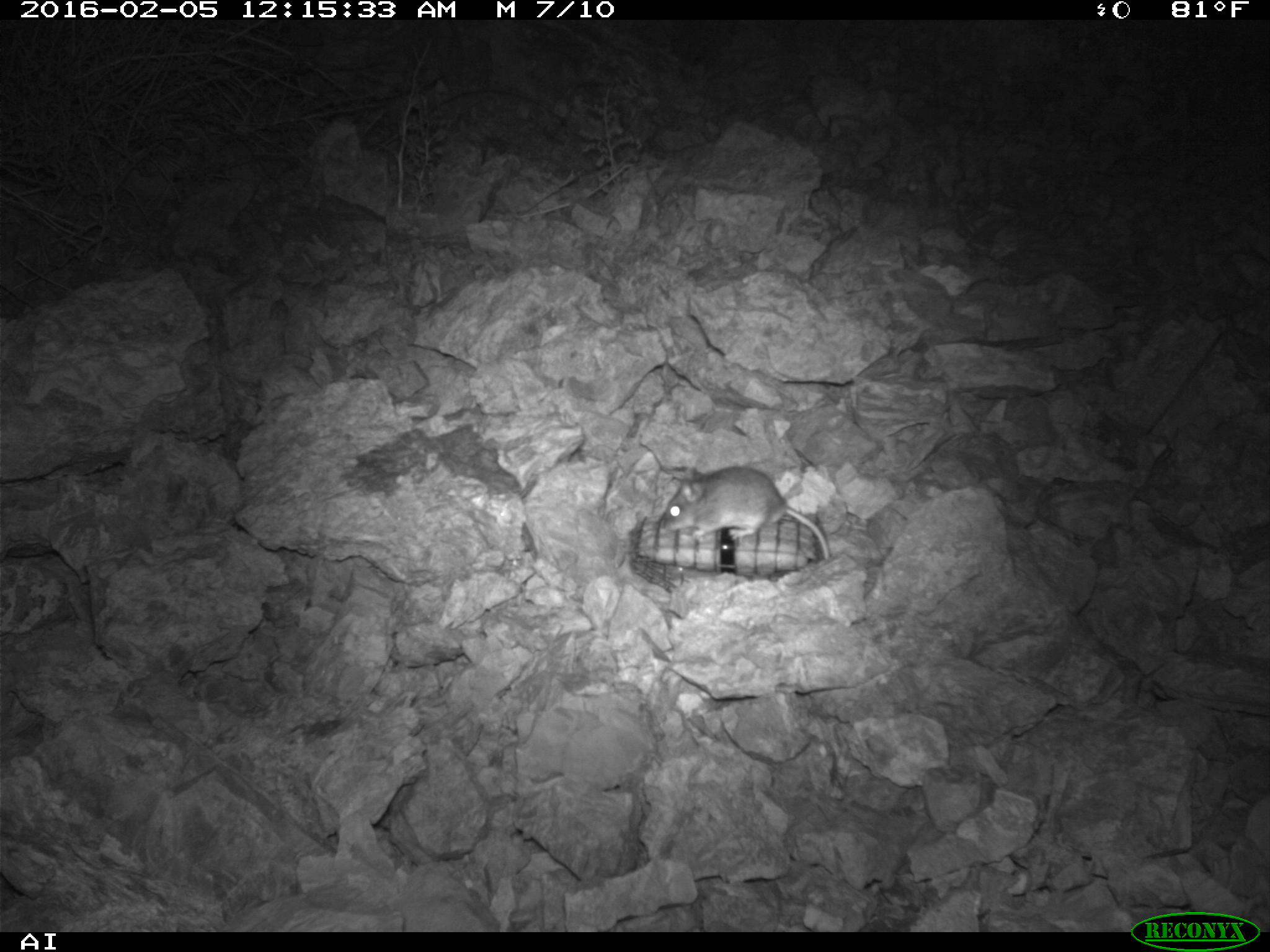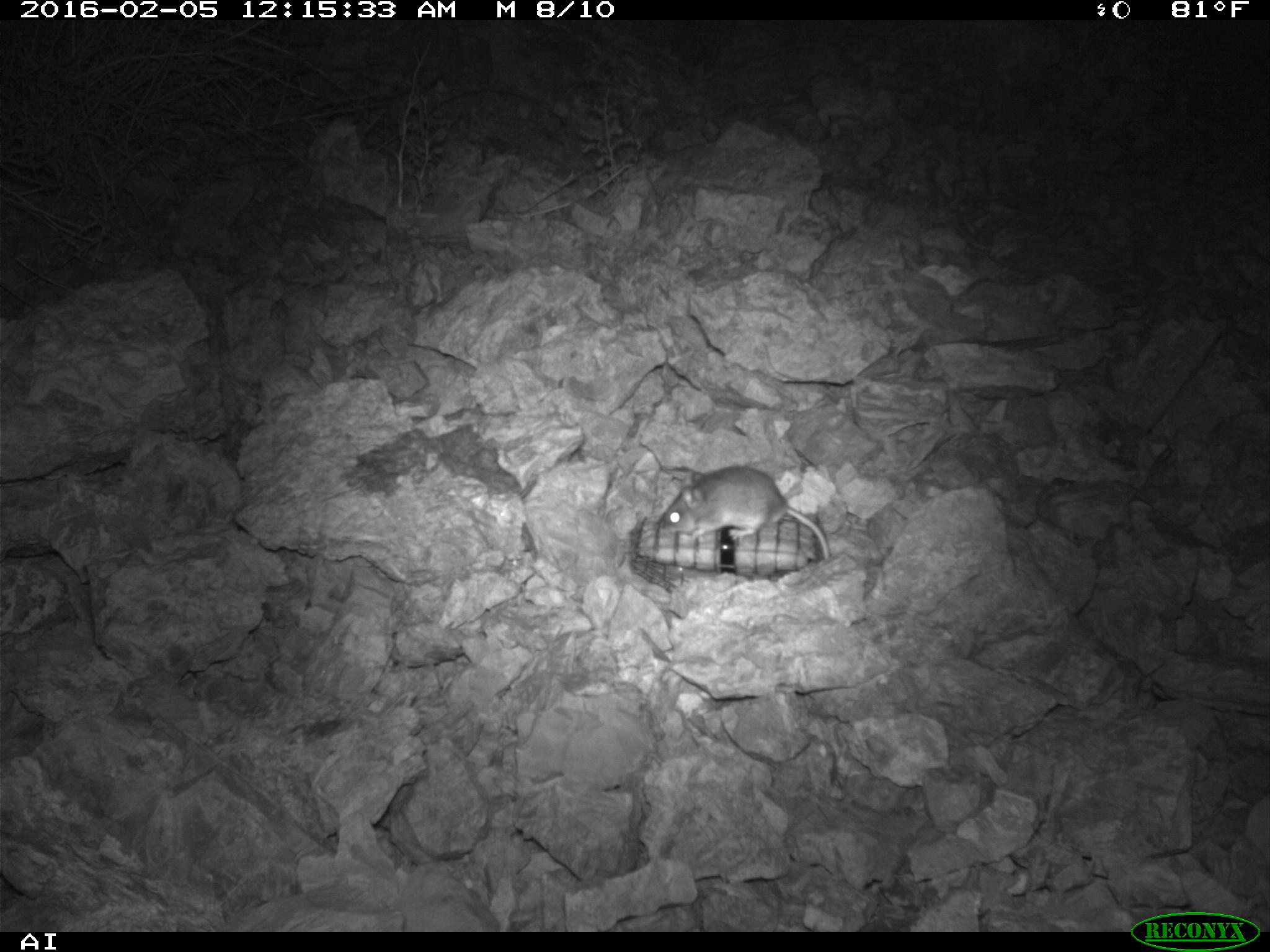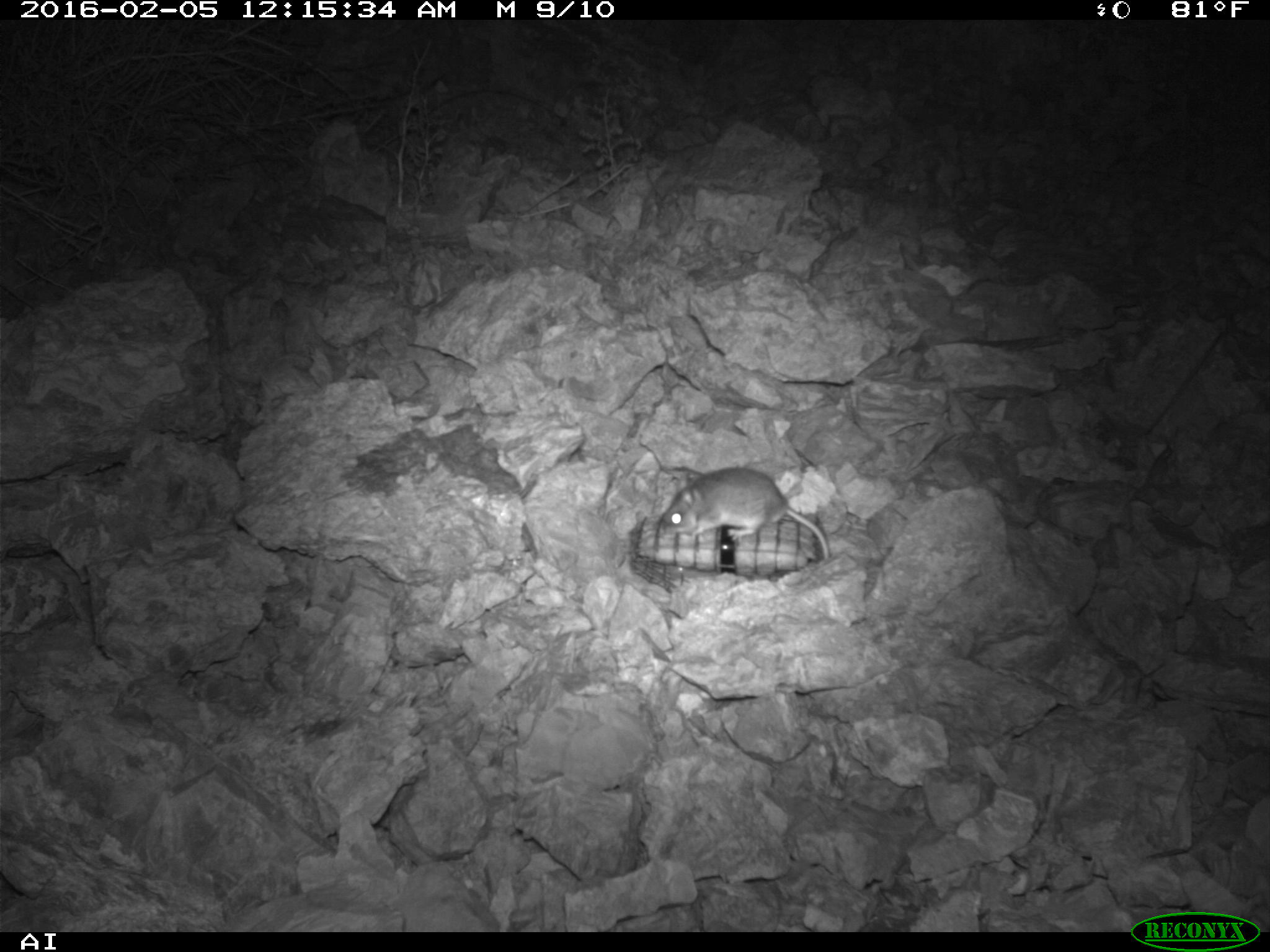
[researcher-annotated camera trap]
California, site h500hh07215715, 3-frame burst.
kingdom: Animalia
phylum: Chordata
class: Mammalia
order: Rodentia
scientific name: Rodentia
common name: rodent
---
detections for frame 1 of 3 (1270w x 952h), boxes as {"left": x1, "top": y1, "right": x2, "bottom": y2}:
rodent: {"left": 661, "top": 467, "right": 831, "bottom": 561}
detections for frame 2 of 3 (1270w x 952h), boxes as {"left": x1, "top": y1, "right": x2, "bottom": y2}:
rodent: {"left": 657, "top": 466, "right": 832, "bottom": 562}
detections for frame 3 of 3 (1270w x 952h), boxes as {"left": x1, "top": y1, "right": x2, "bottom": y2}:
rodent: {"left": 661, "top": 467, "right": 831, "bottom": 561}